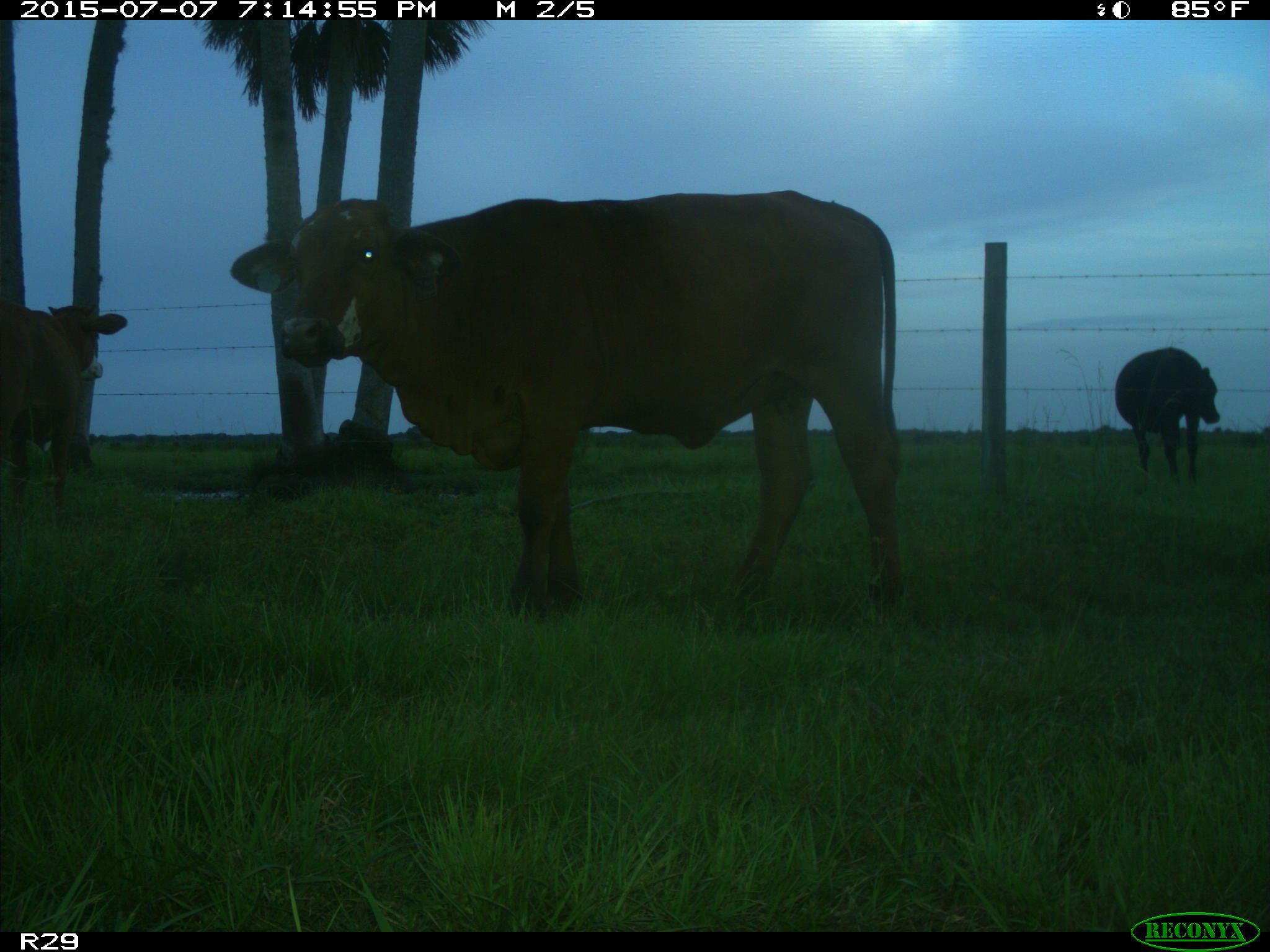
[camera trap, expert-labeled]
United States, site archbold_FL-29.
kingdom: Animalia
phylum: Chordata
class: Mammalia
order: Artiodactyla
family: Bovidae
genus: Bos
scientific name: Bos taurus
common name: domestic cow